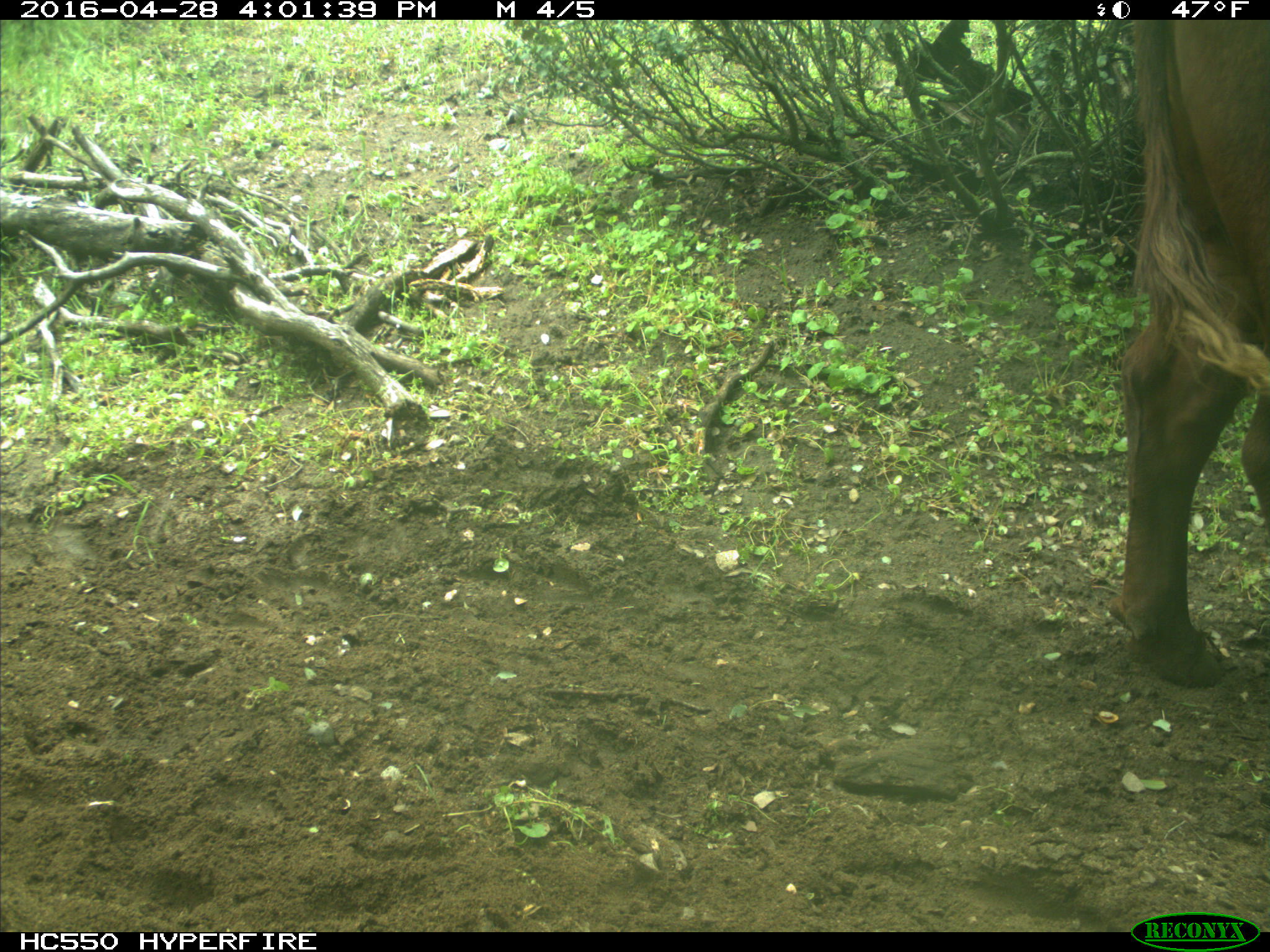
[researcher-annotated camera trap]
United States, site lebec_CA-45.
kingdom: Animalia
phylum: Chordata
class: Mammalia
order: Artiodactyla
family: Bovidae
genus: Bos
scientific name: Bos taurus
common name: domestic cow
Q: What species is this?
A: Bos taurus (domestic cow).